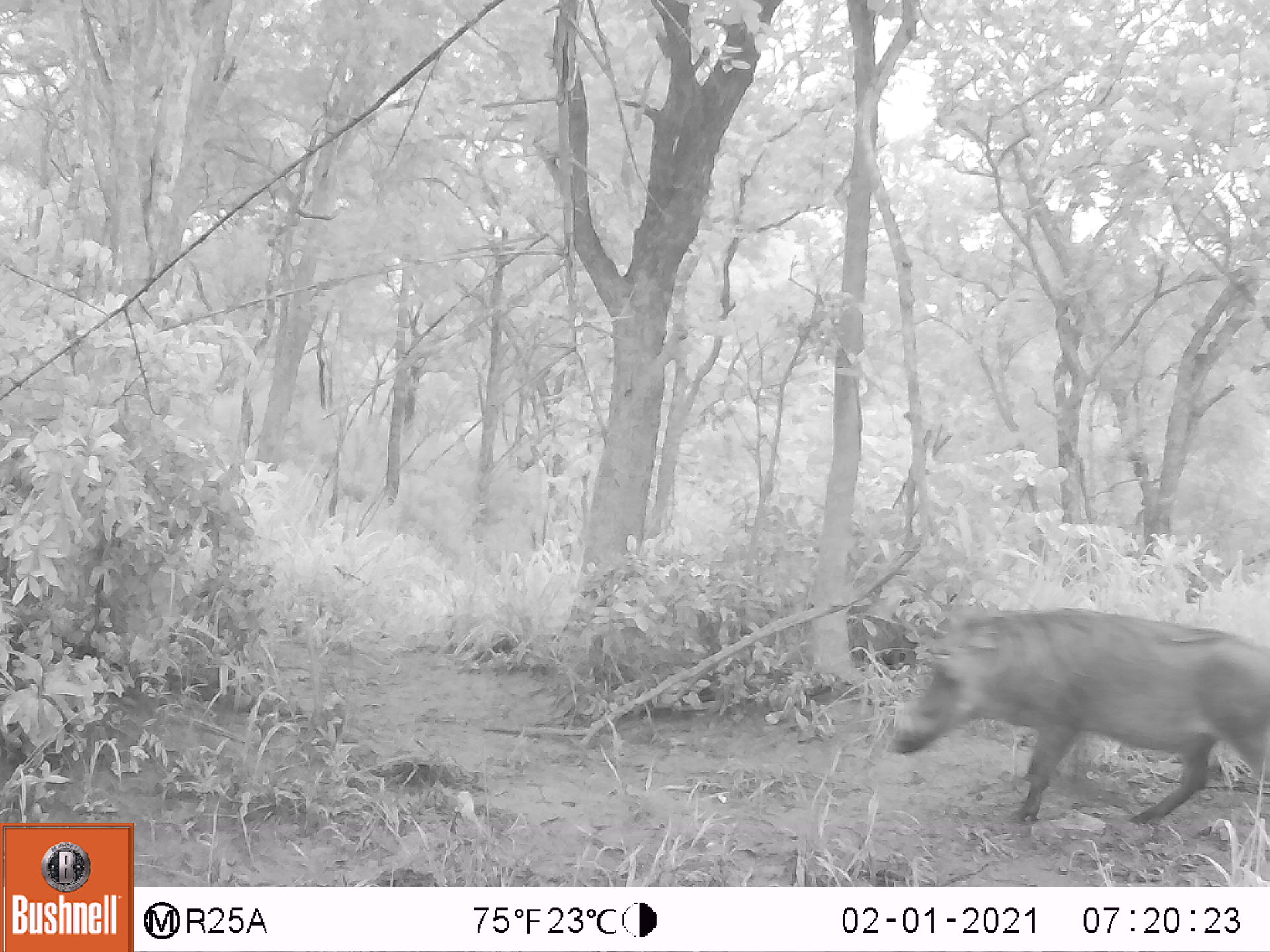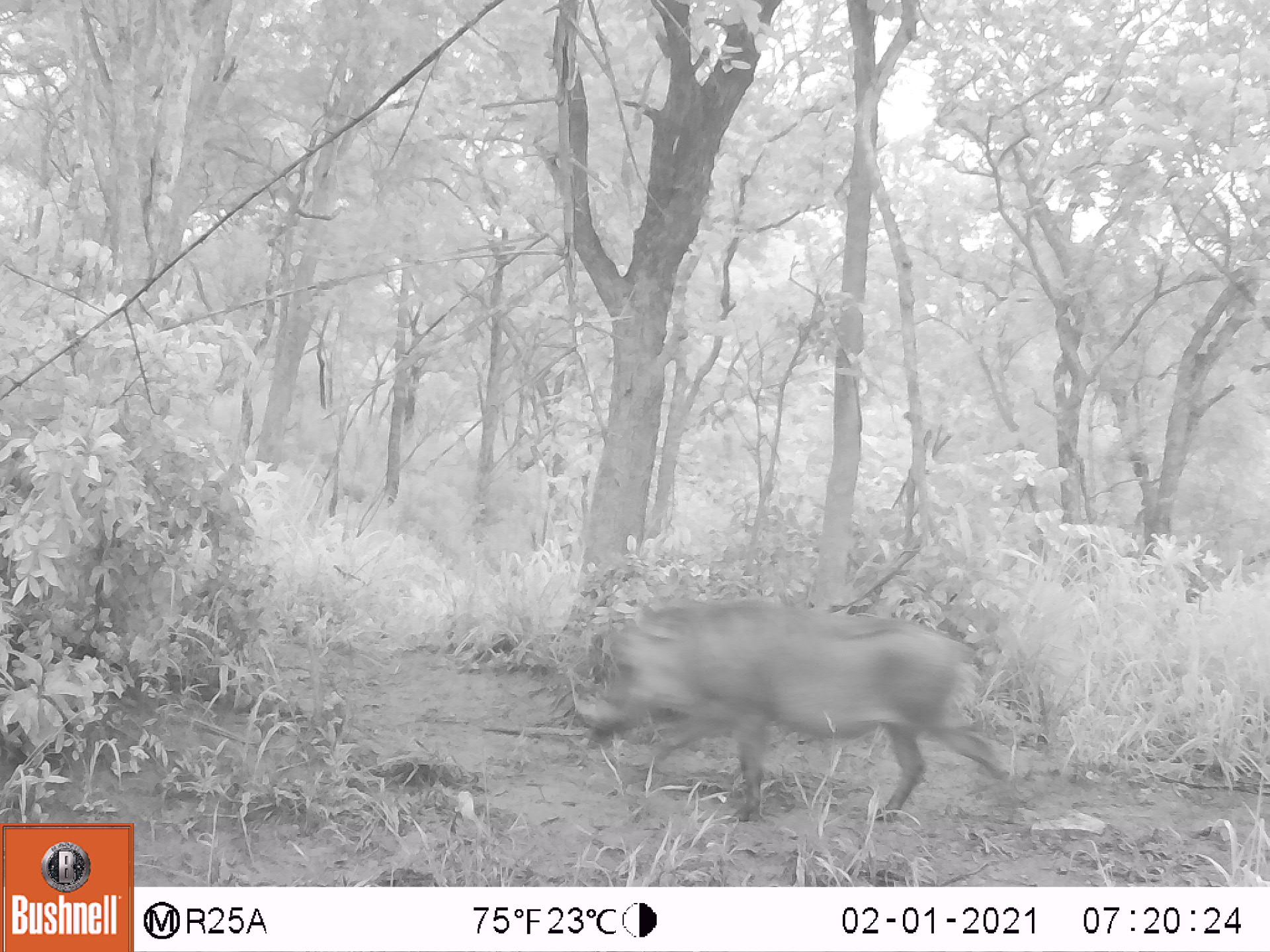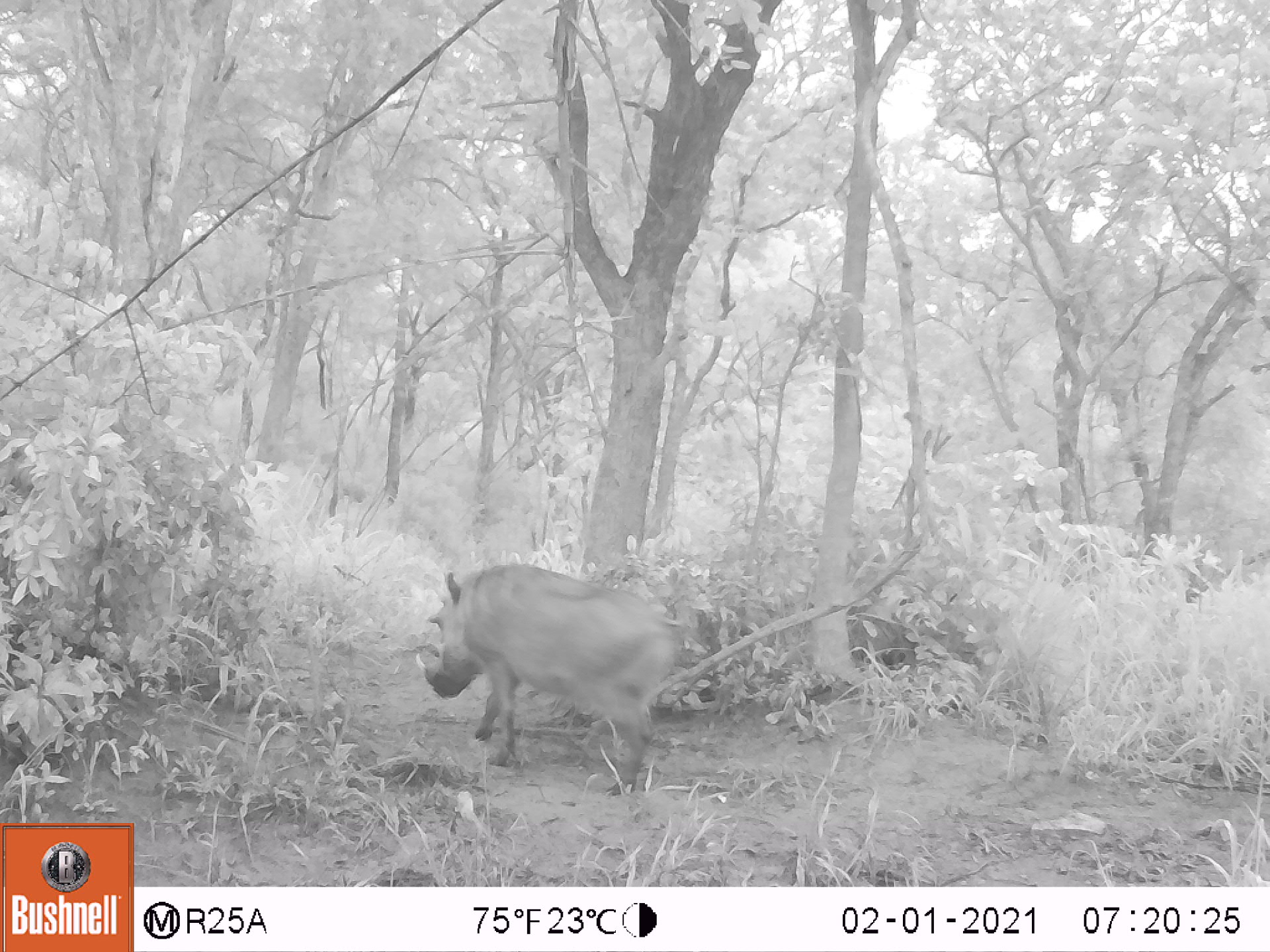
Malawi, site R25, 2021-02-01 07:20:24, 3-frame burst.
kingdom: Animalia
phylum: Chordata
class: Mammalia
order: Artiodactyla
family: Suidae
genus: Phacochoerus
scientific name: Phacochoerus africanus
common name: common warthog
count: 1